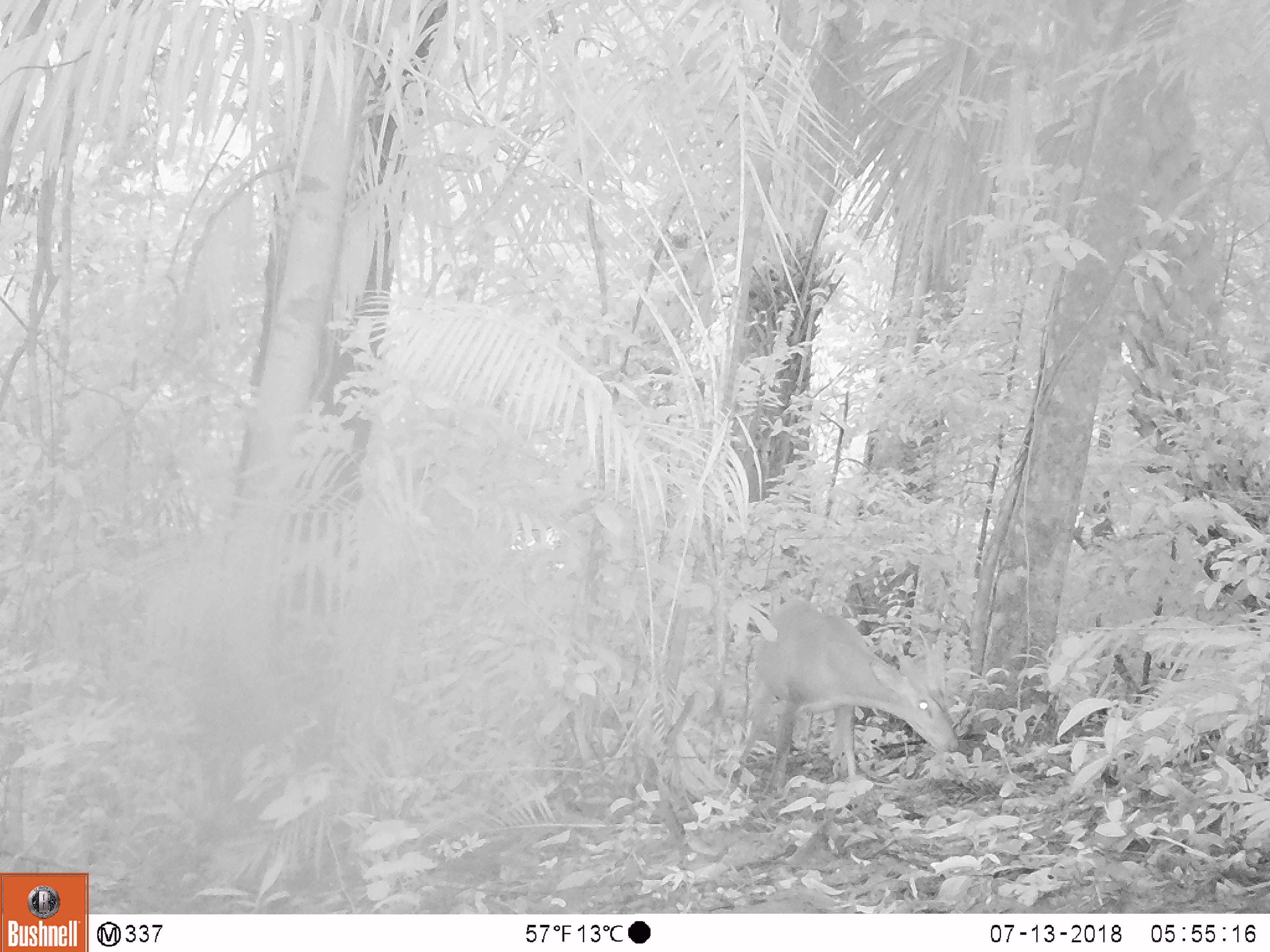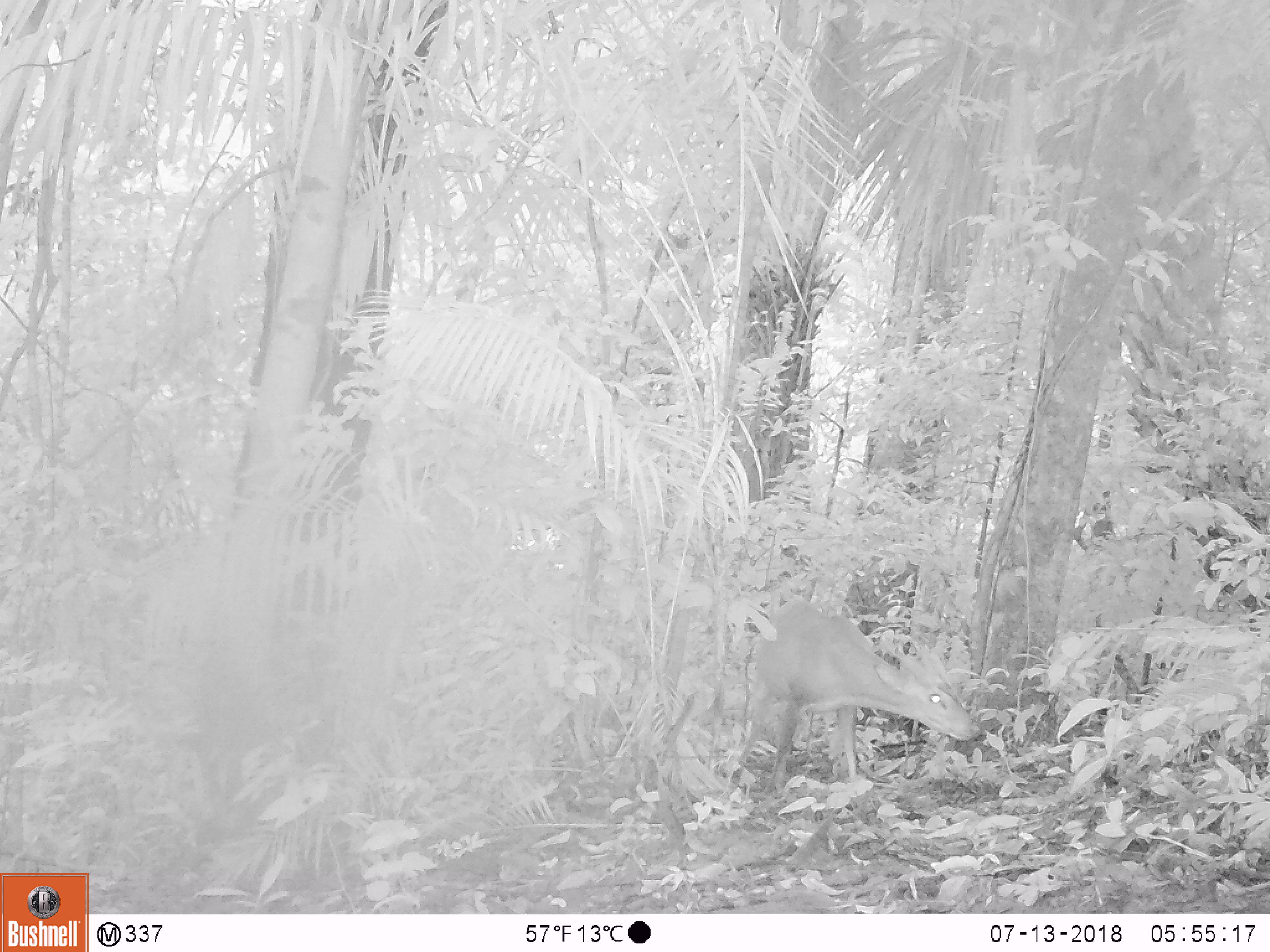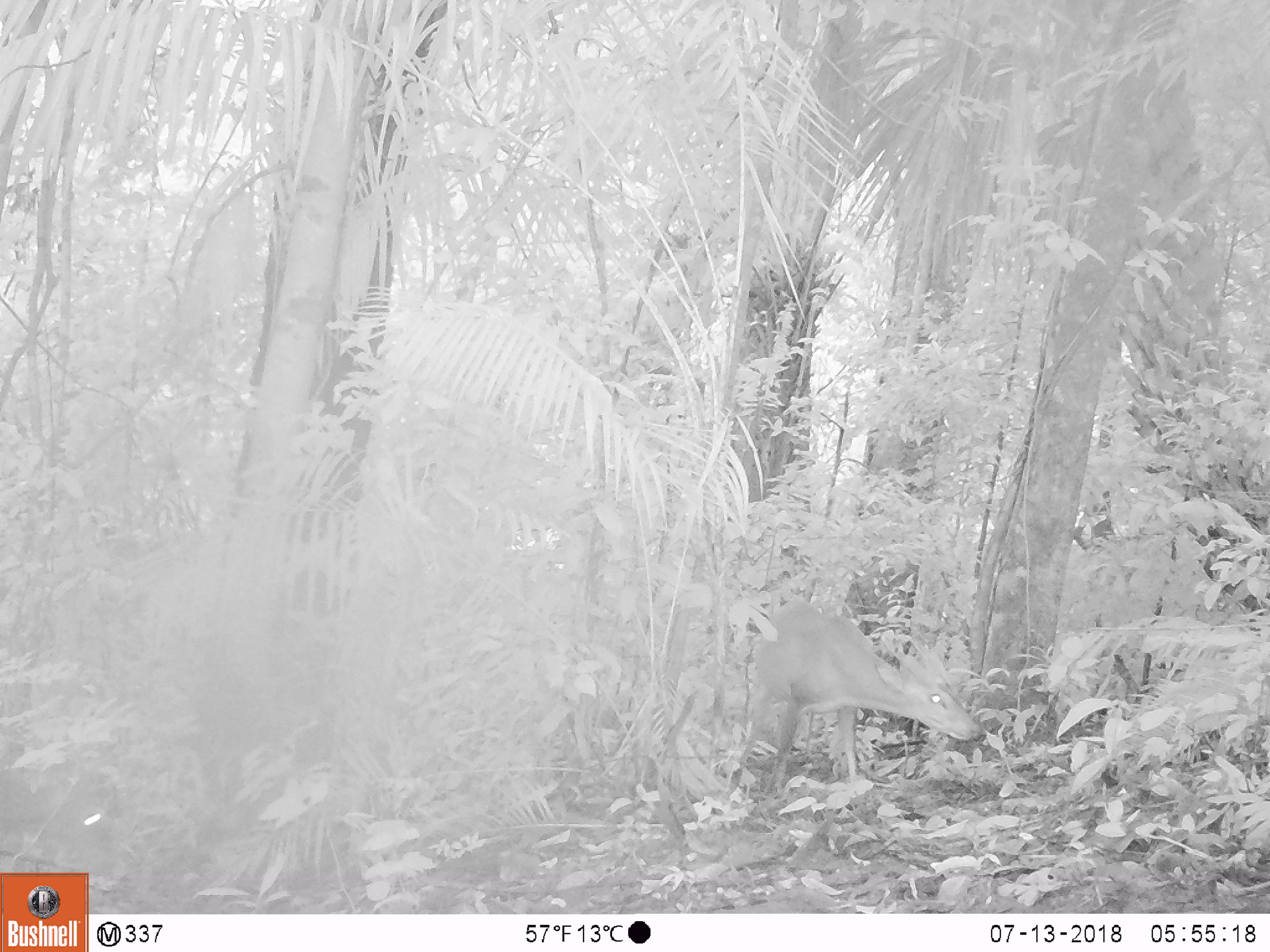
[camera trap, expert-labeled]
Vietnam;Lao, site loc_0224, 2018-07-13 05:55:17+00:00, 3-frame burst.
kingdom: Animalia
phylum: Chordata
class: Mammalia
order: Artiodactyla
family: Cervidae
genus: Muntiacus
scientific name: Muntiacus vuquangensis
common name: large-antlered muntjac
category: large antlered muntjac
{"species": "large antlered muntjac (large-antlered muntjac) (Muntiacus vuquangensis)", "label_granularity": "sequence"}